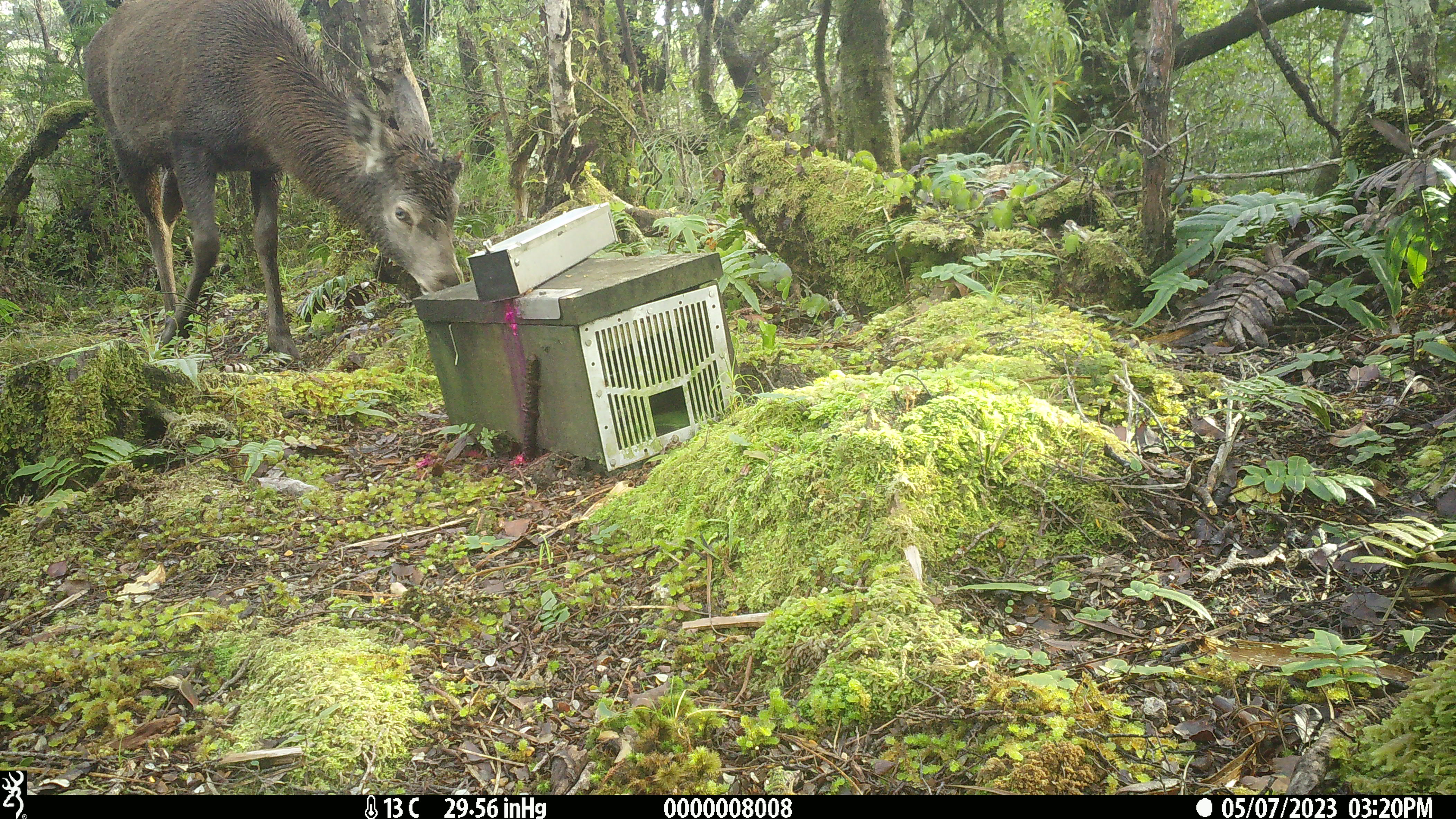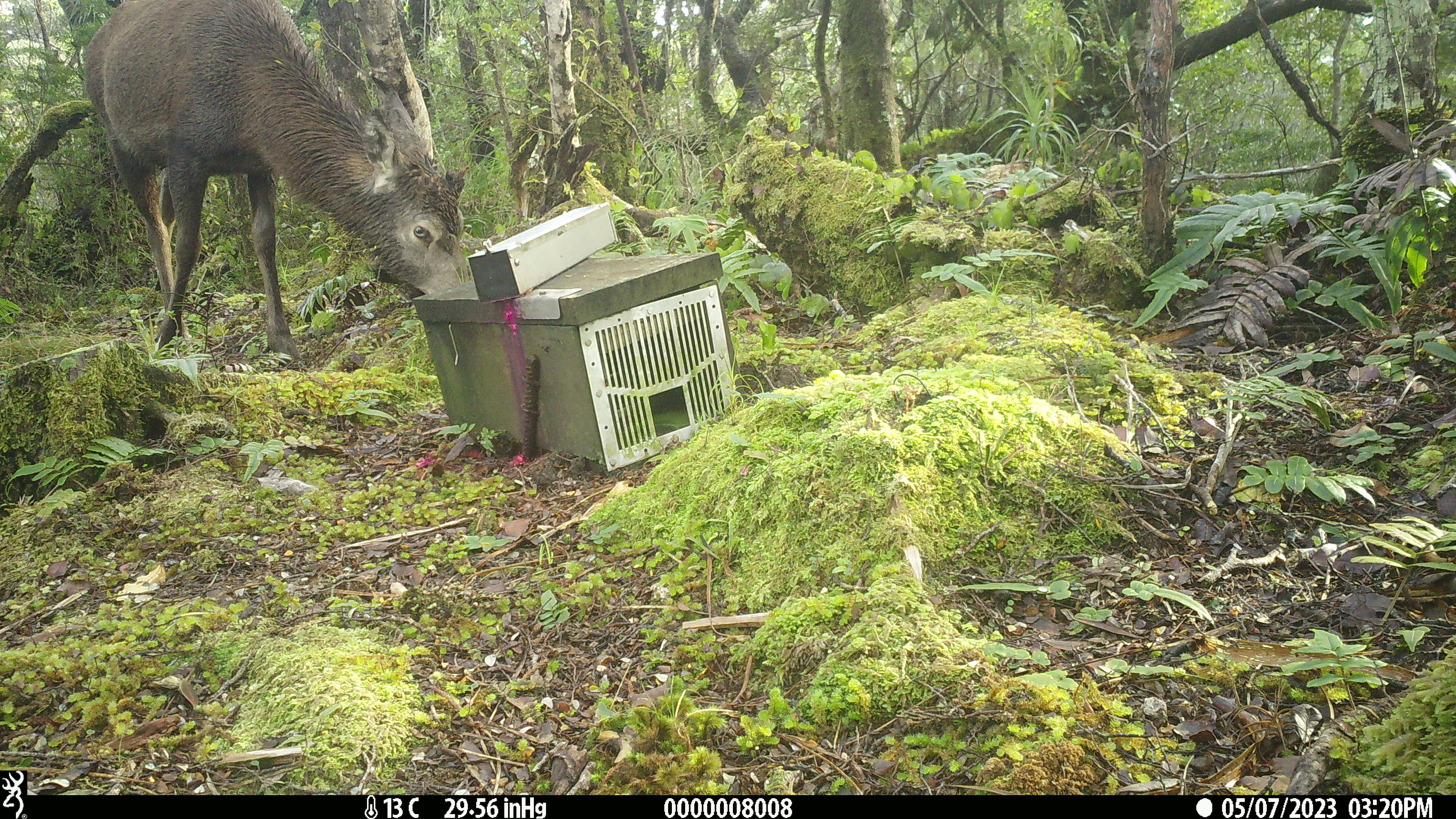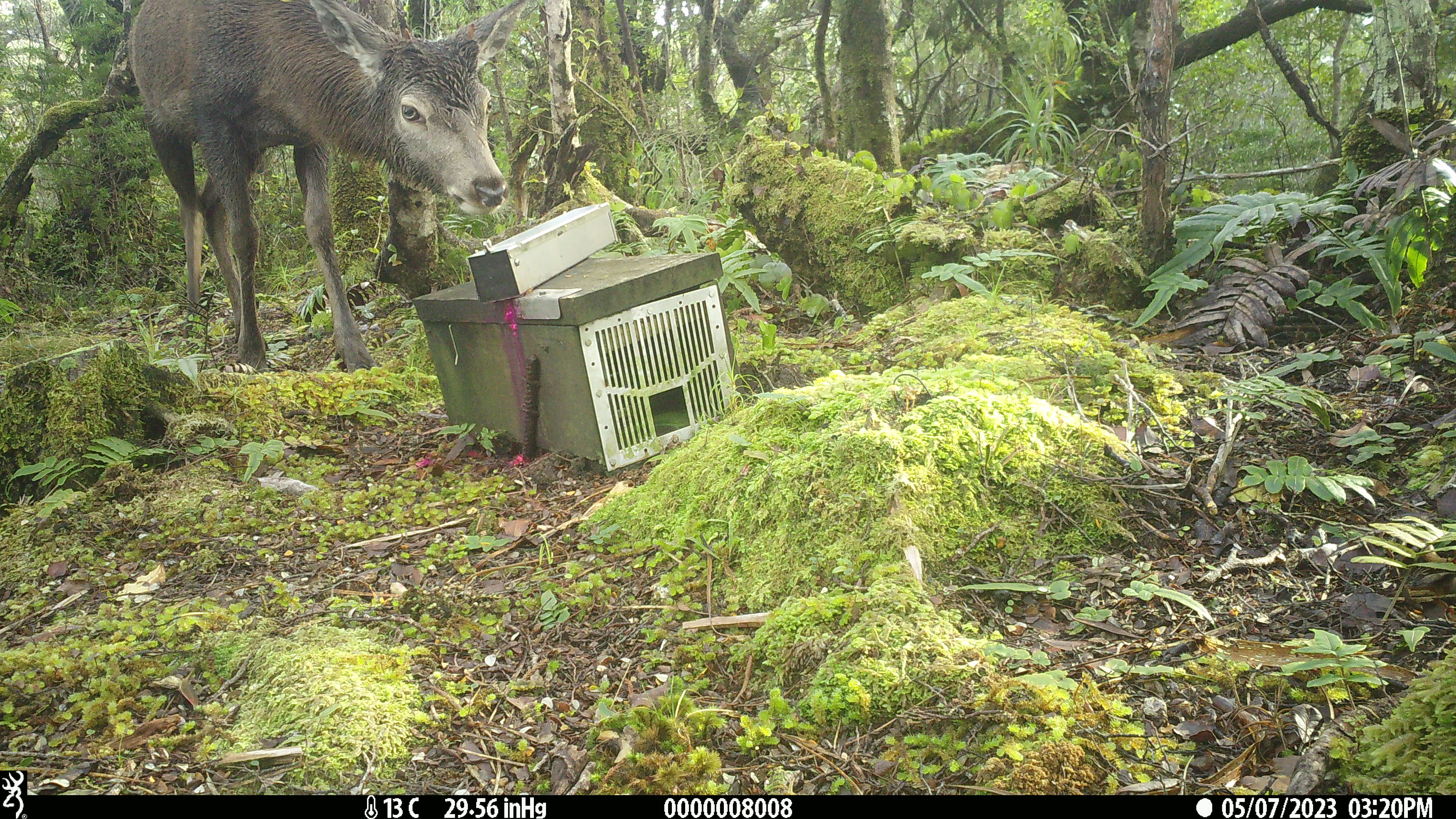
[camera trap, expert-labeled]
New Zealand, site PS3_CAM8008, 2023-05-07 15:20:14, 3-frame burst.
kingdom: Animalia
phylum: Chordata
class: Mammalia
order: Artiodactyla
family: Cervidae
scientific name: Cervidae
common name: deer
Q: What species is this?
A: Deer (Cervidae).